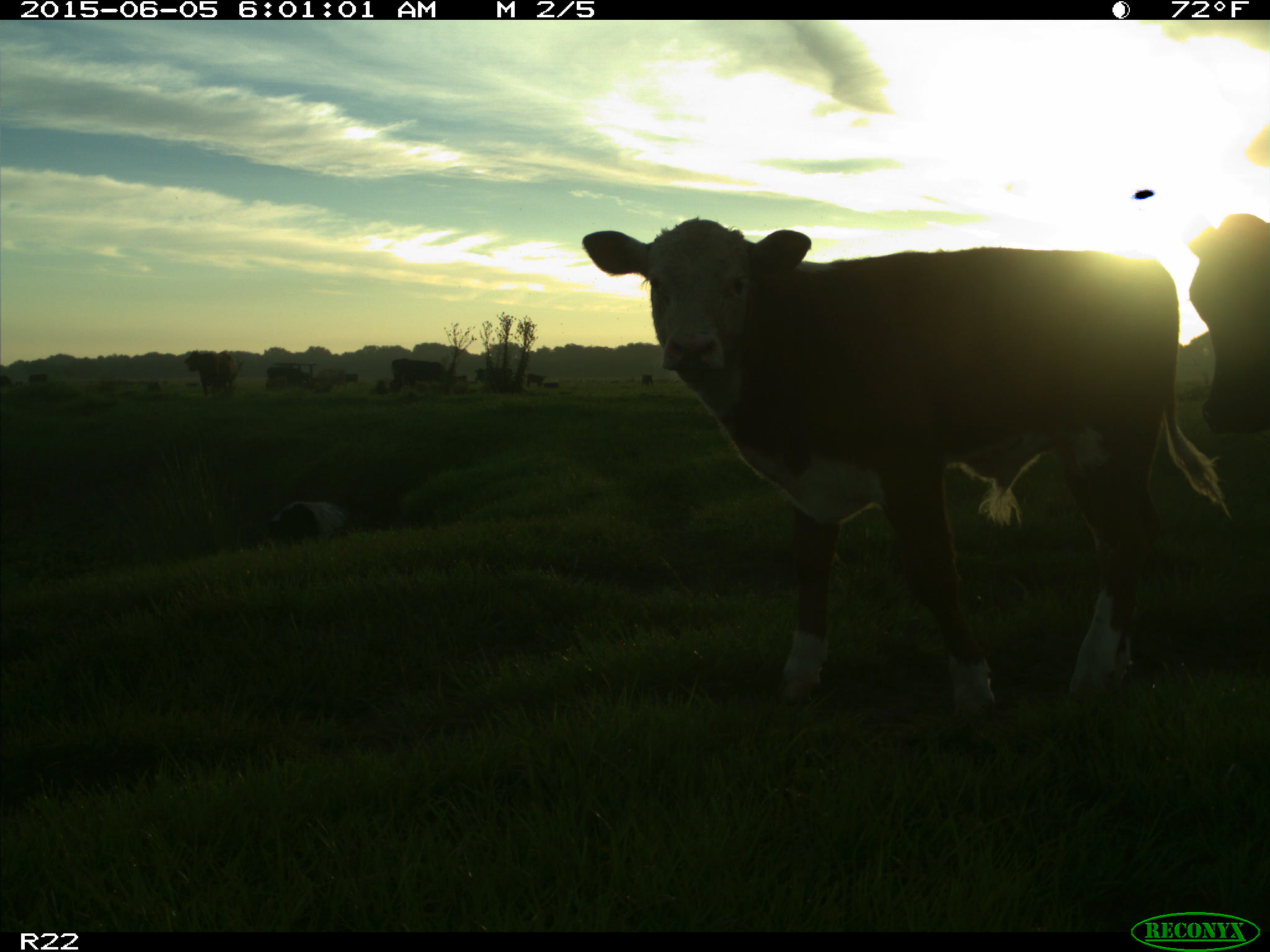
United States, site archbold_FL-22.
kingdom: Animalia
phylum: Chordata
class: Mammalia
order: Artiodactyla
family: Suidae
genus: Sus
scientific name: Sus scrofa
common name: wild boar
Sus scrofa (wild boar).